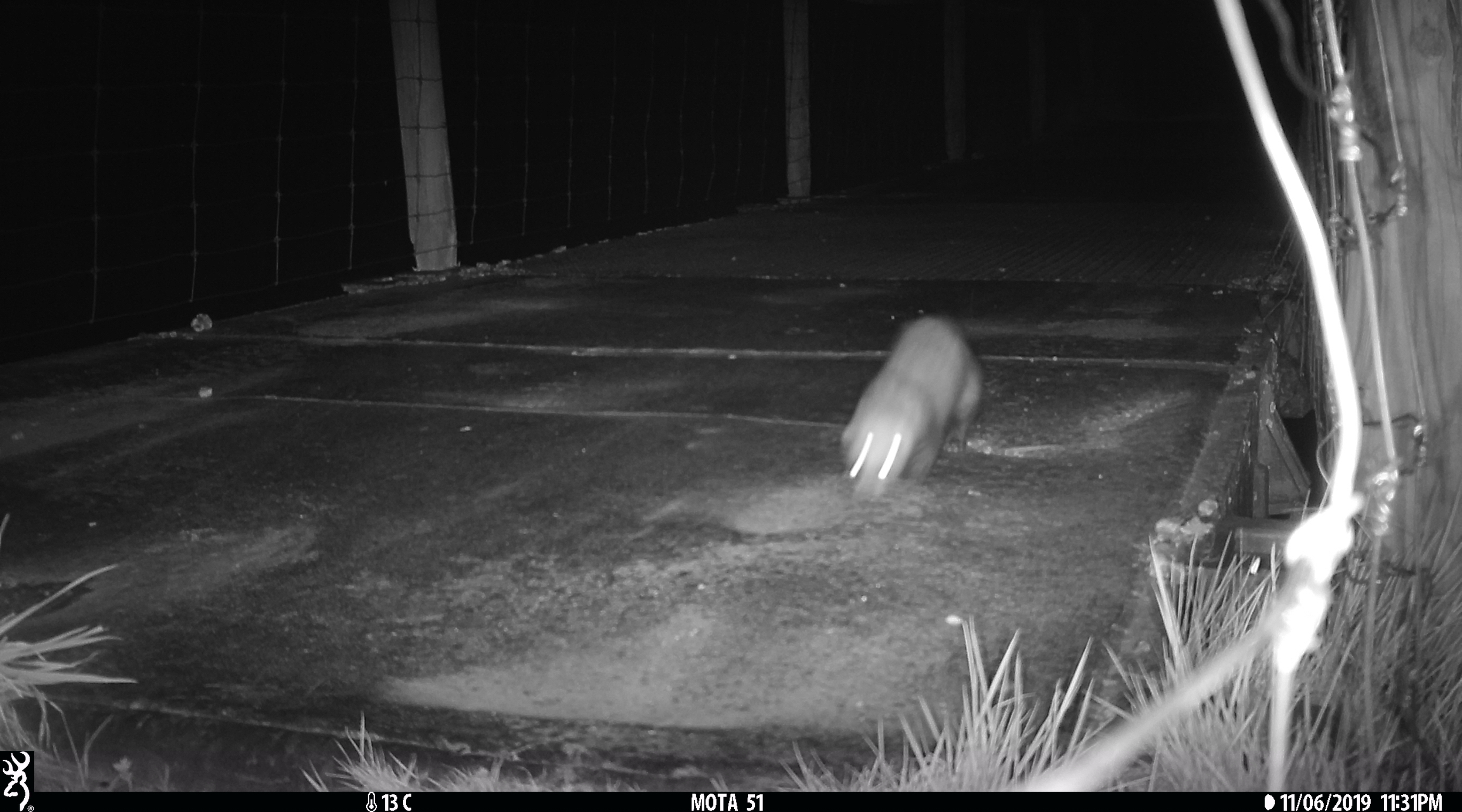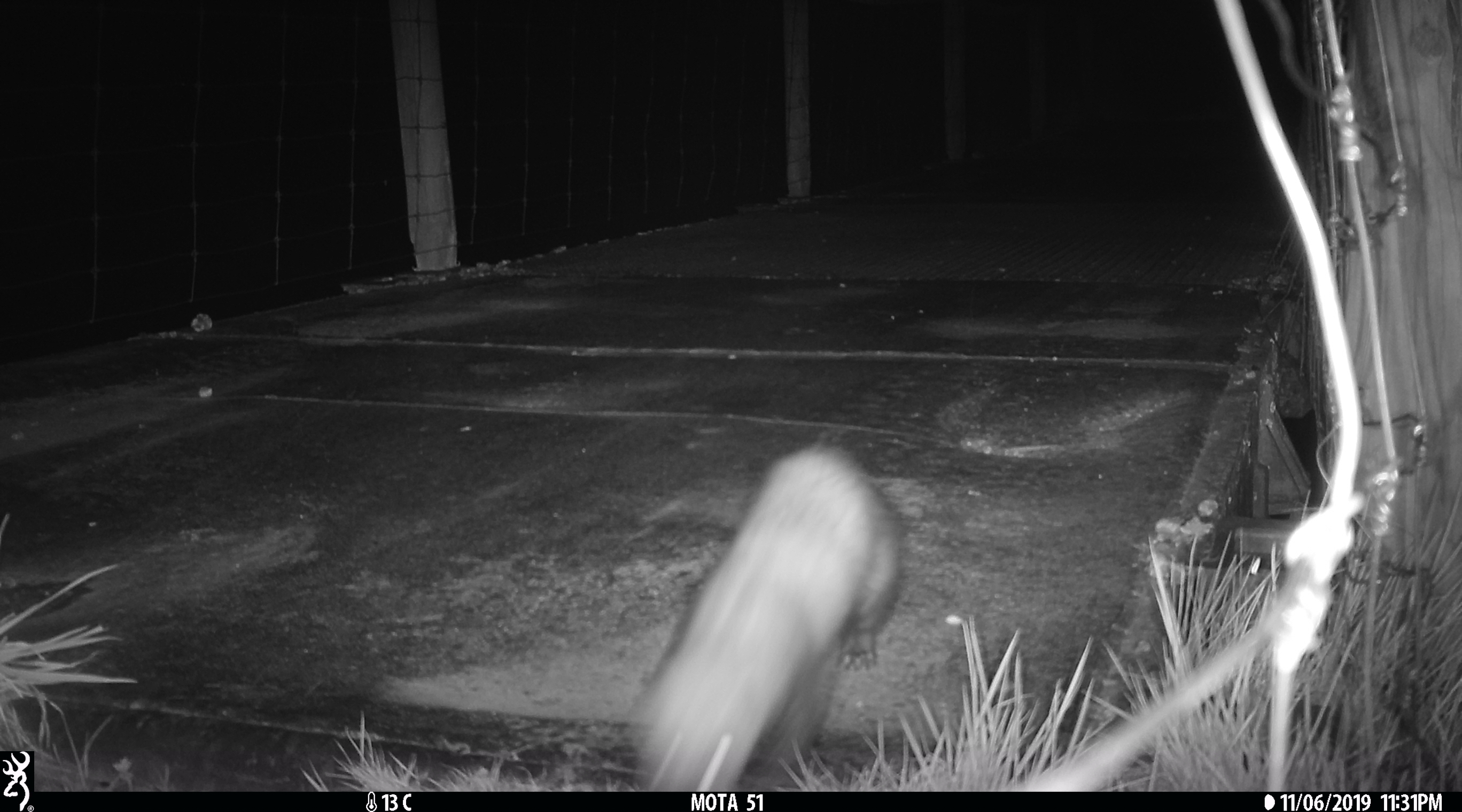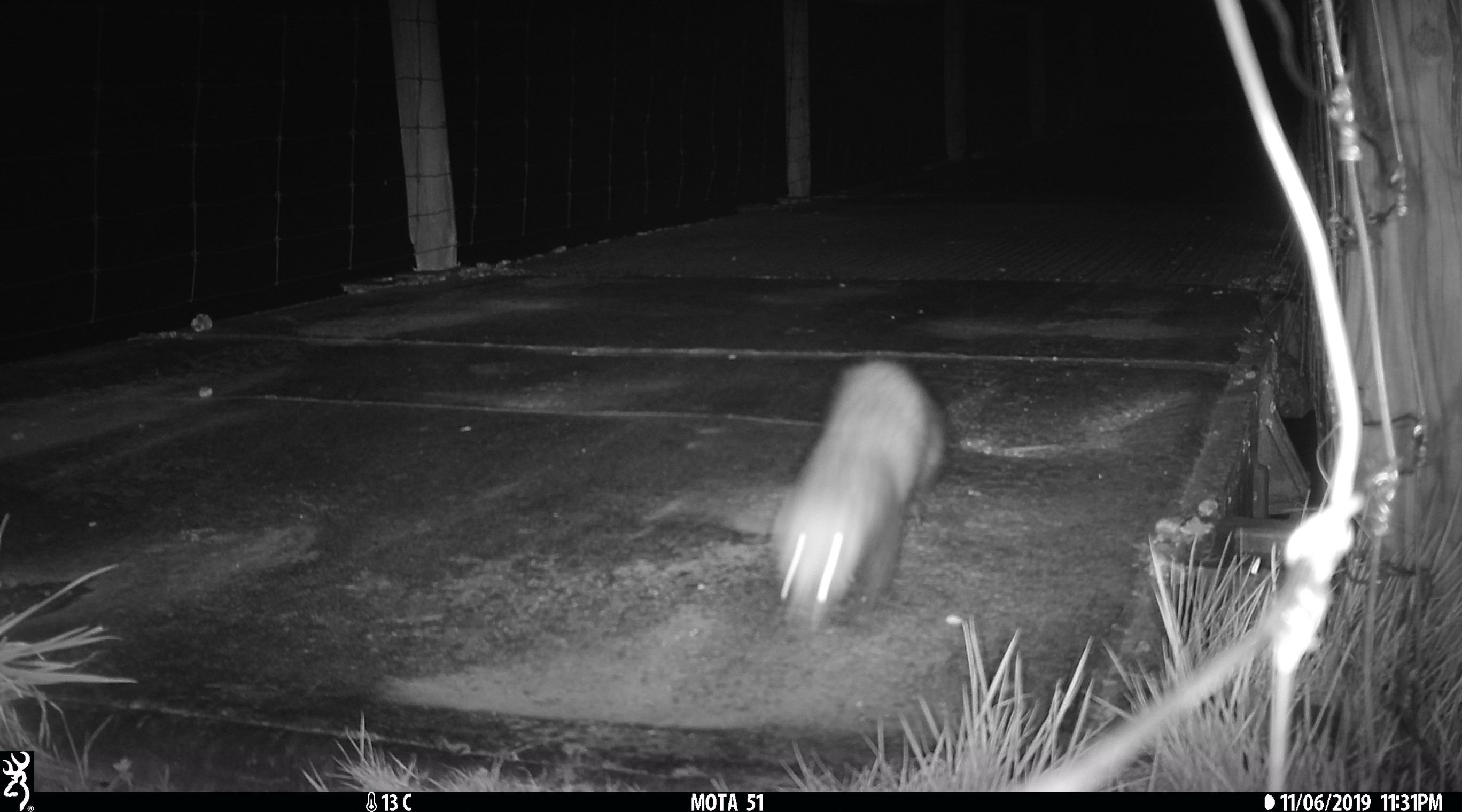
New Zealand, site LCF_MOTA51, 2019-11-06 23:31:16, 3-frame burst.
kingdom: Animalia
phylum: Chordata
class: Mammalia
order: Carnivora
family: Mustelidae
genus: Mustela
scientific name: Mustela furo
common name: ferret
Ferret (Mustela furo).